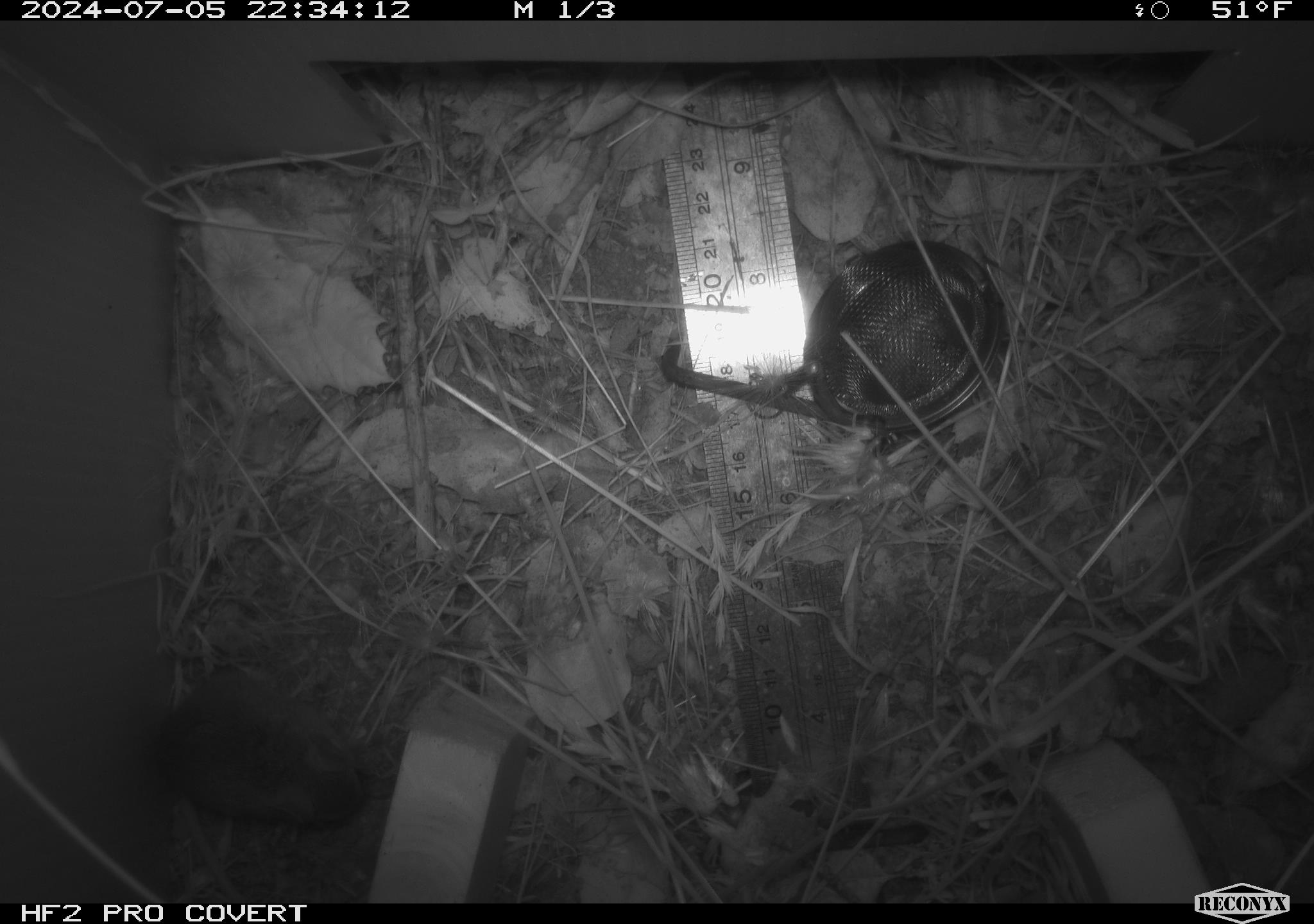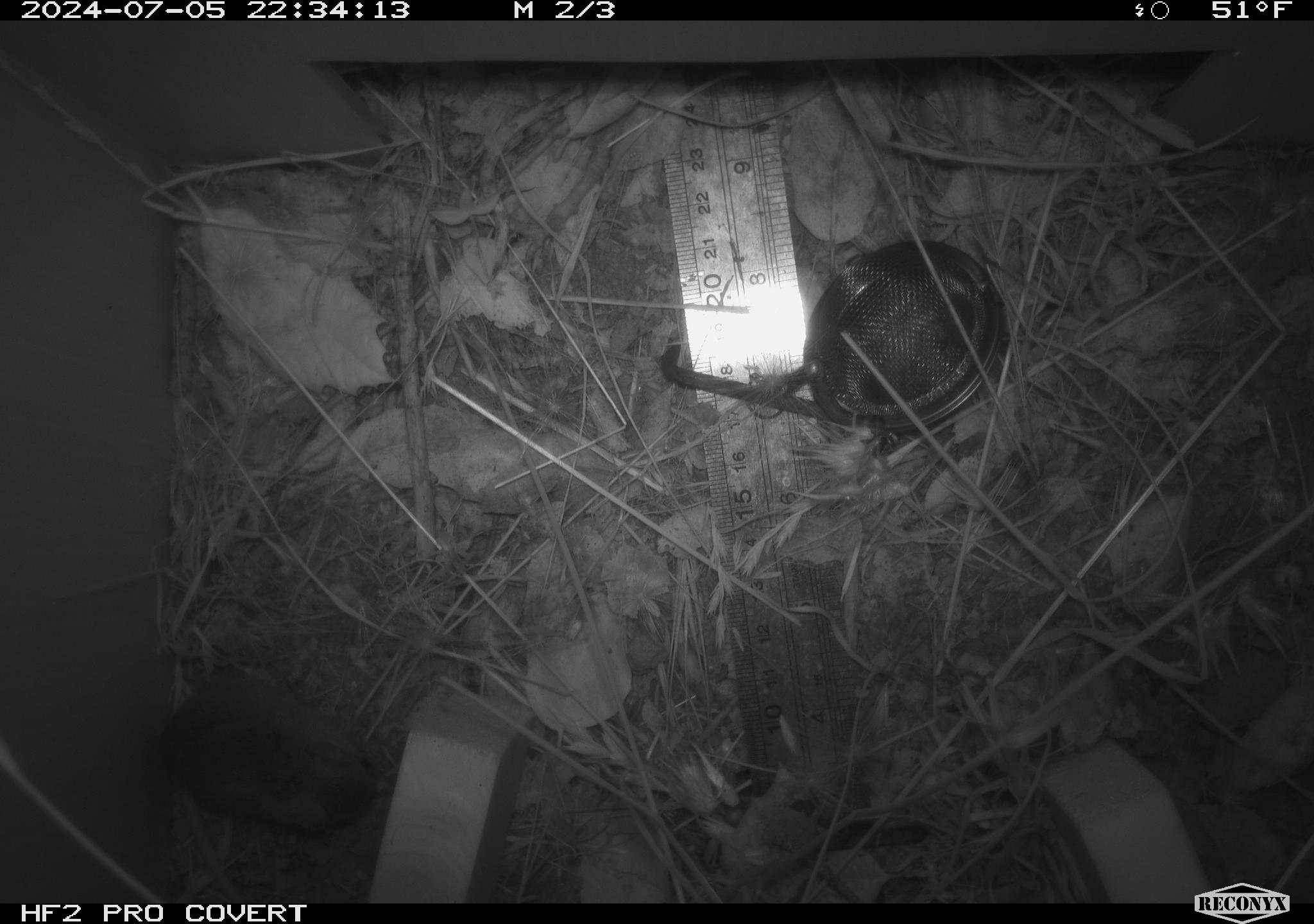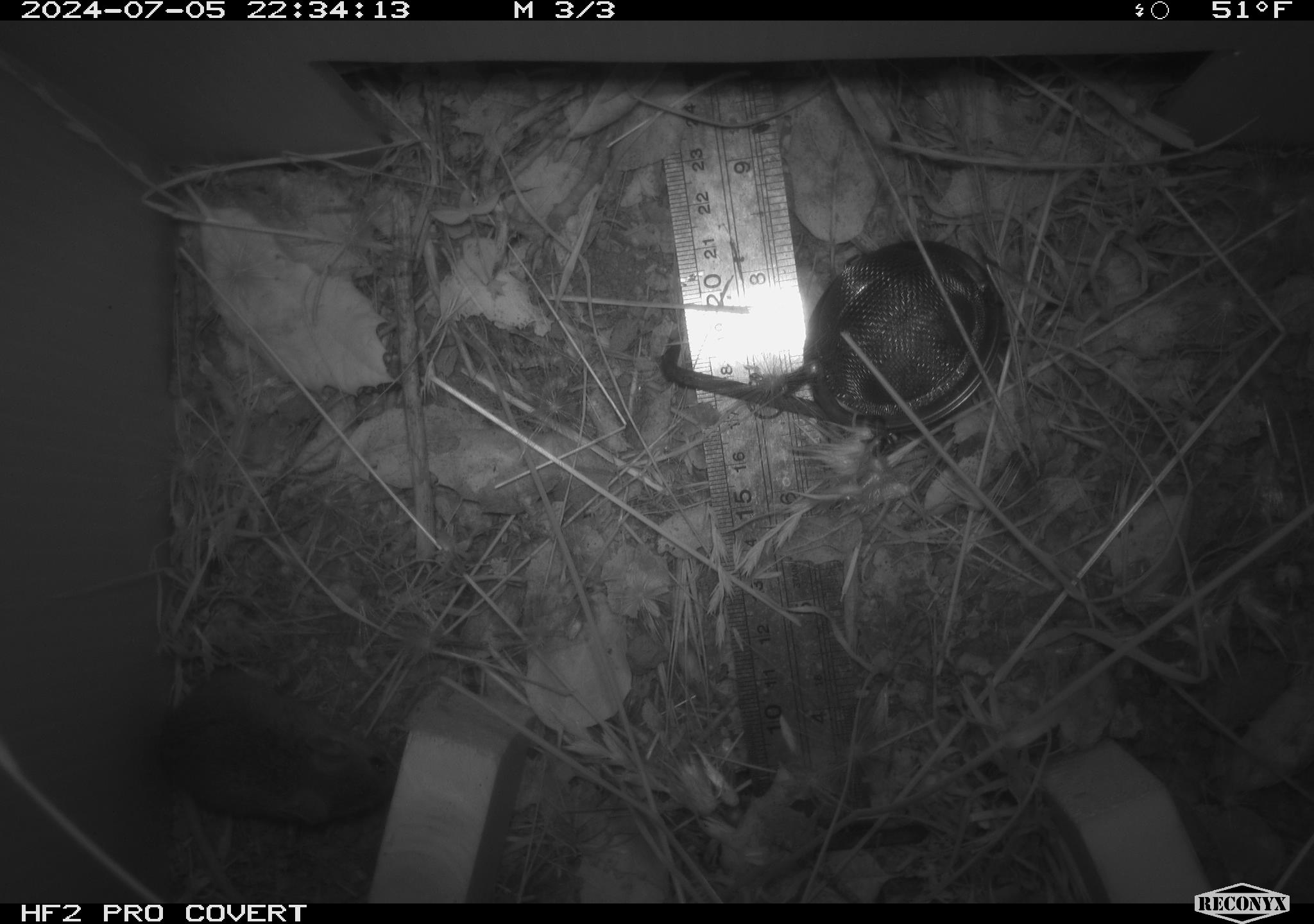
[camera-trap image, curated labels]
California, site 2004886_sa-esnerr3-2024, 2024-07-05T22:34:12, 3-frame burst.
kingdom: Animalia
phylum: Chordata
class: Mammalia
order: Rodentia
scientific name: Rodentia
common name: rodent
Rodent (Rodentia).